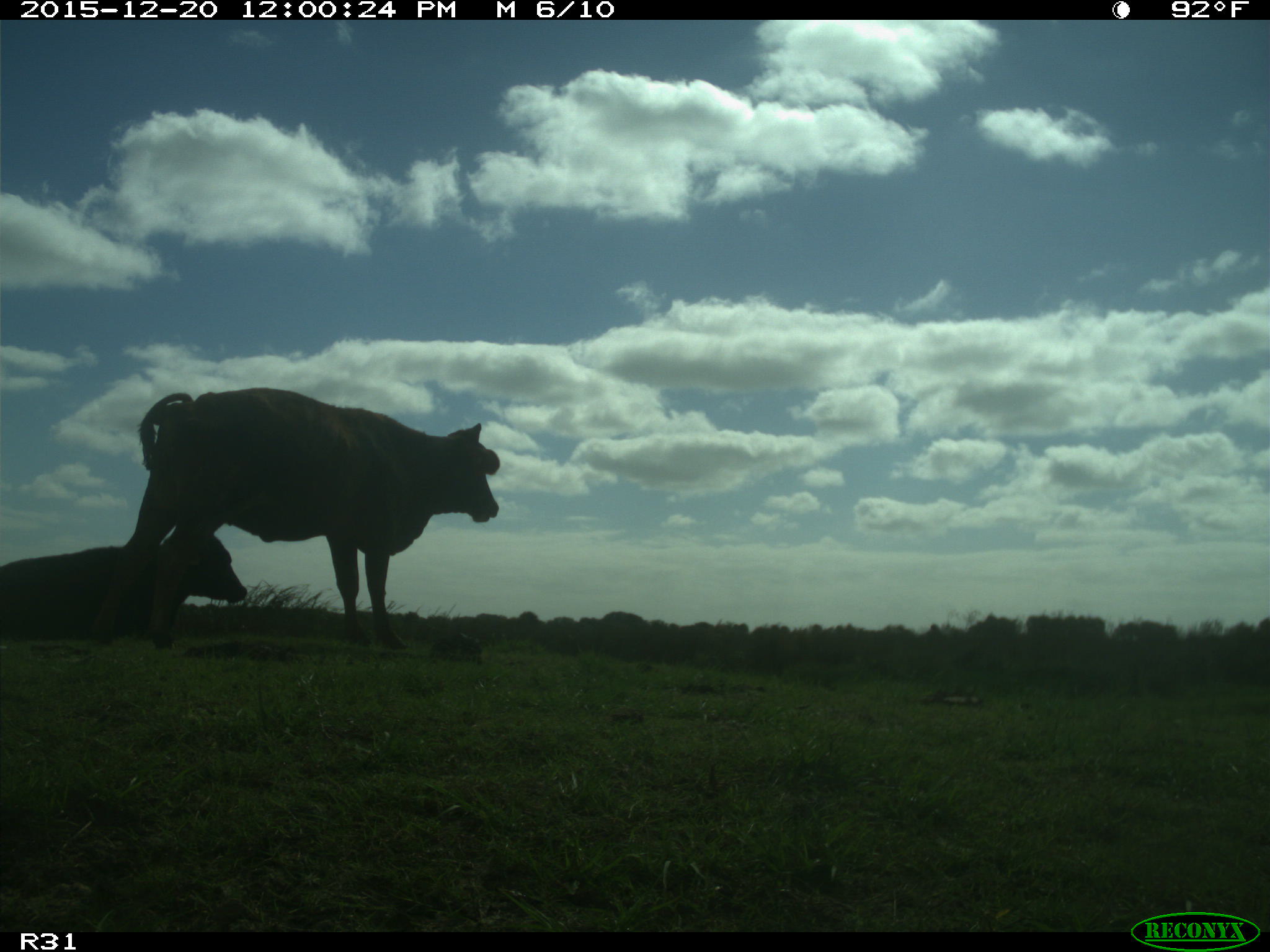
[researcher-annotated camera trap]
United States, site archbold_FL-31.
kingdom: Animalia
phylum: Chordata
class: Mammalia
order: Artiodactyla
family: Bovidae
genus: Bos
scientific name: Bos taurus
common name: domestic cow